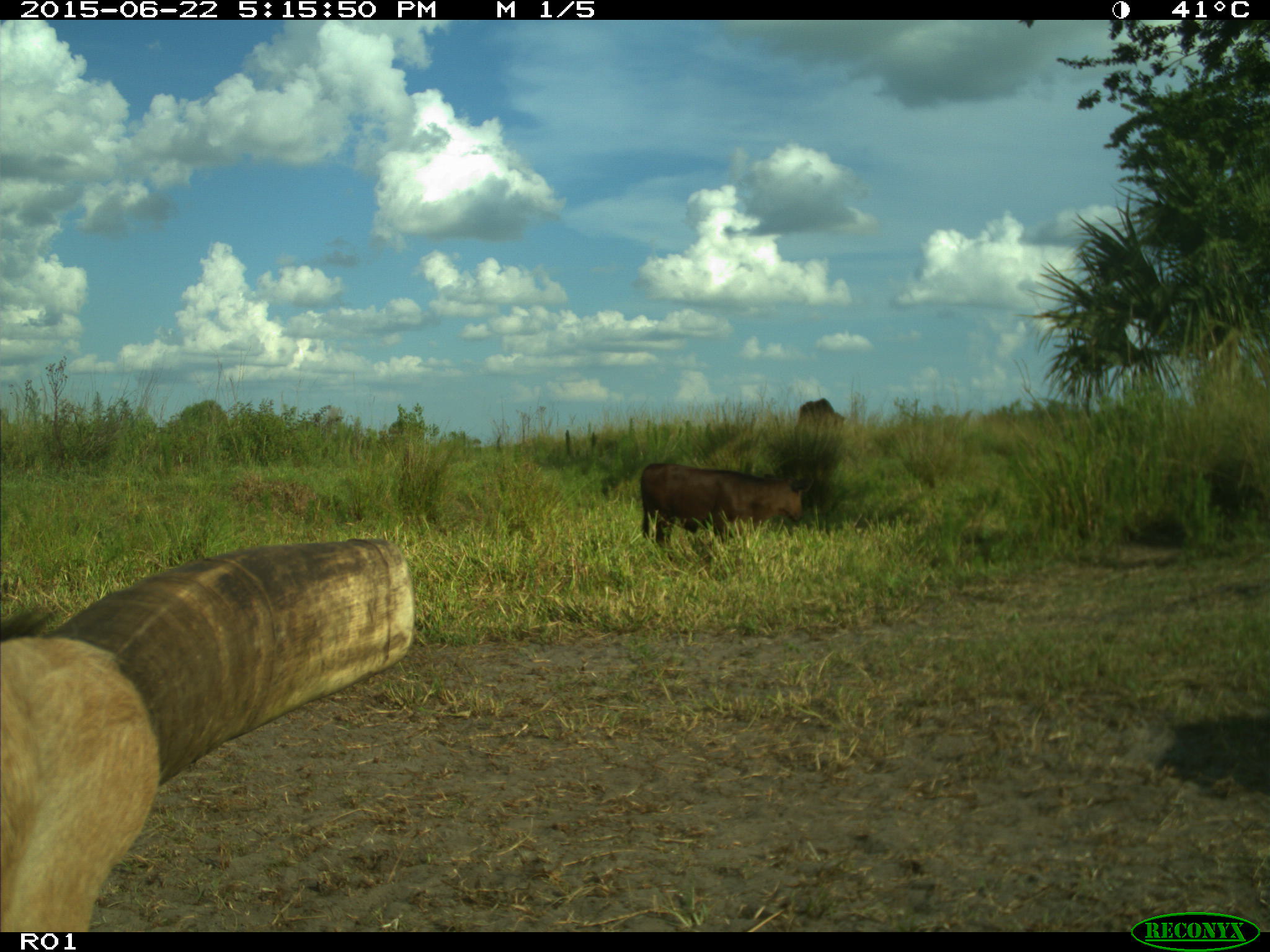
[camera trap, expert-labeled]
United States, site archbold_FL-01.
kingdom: Animalia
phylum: Chordata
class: Mammalia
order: Artiodactyla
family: Bovidae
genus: Bos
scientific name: Bos taurus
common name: domestic cow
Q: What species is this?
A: Bos taurus (domestic cow).